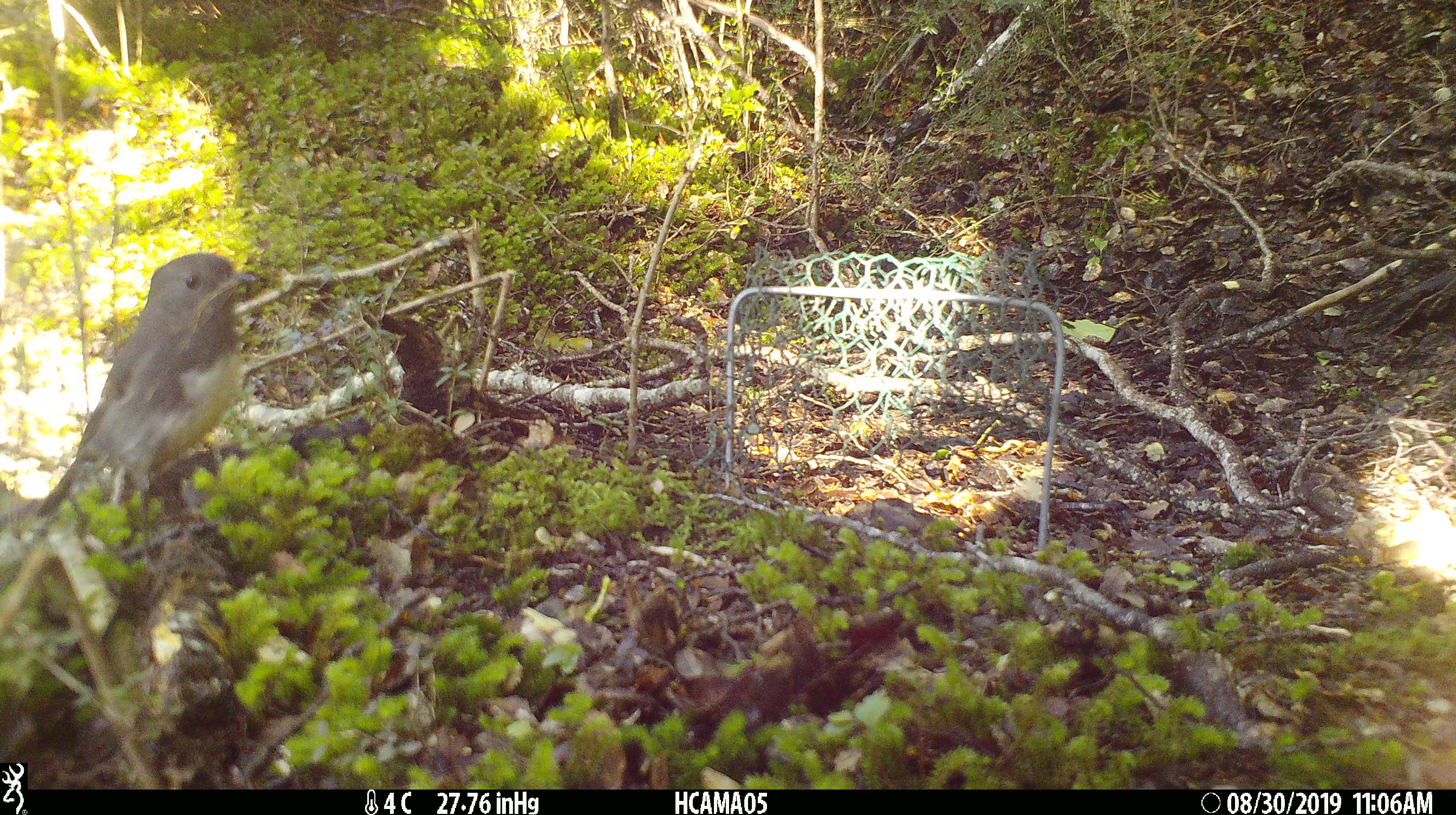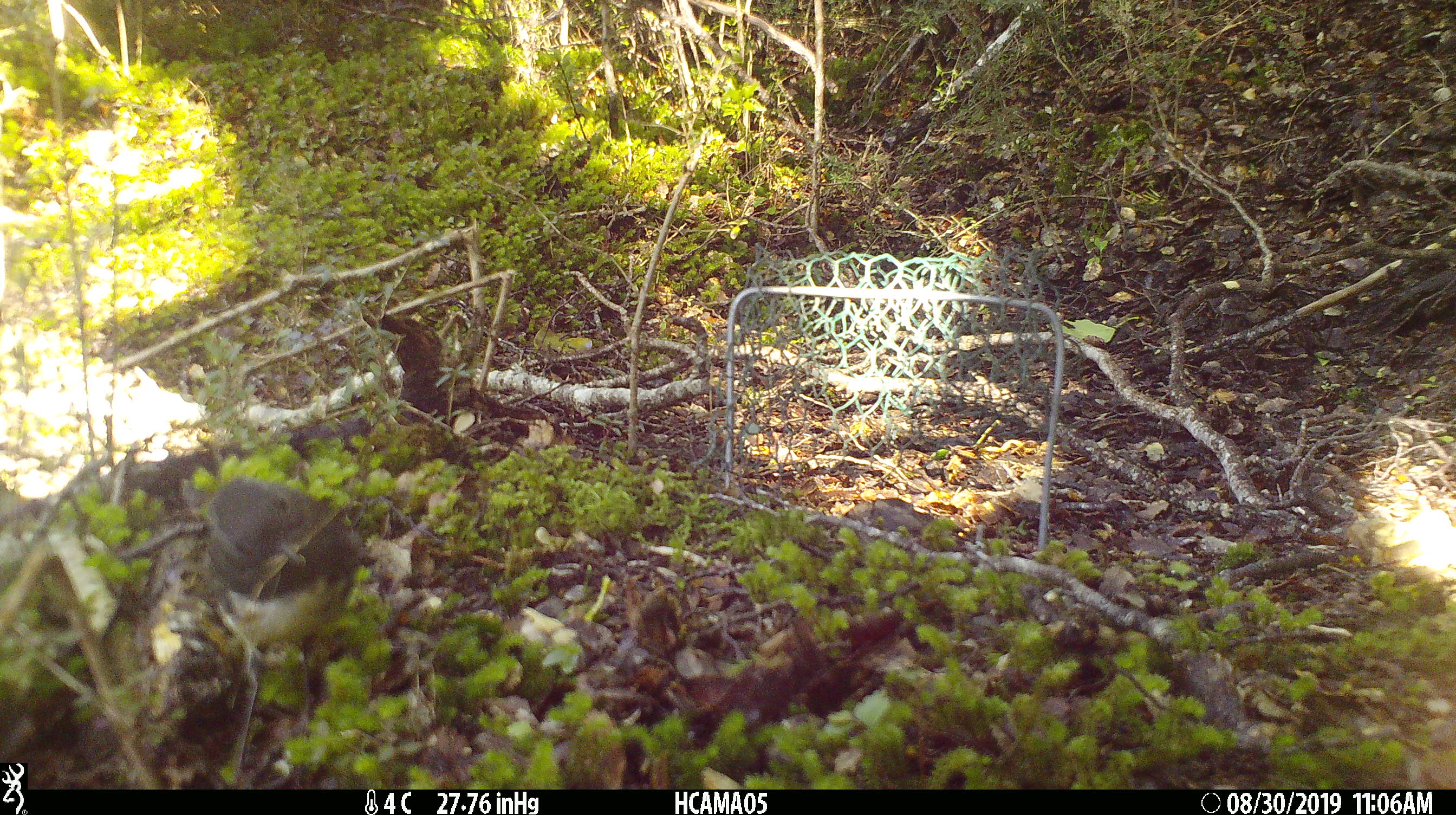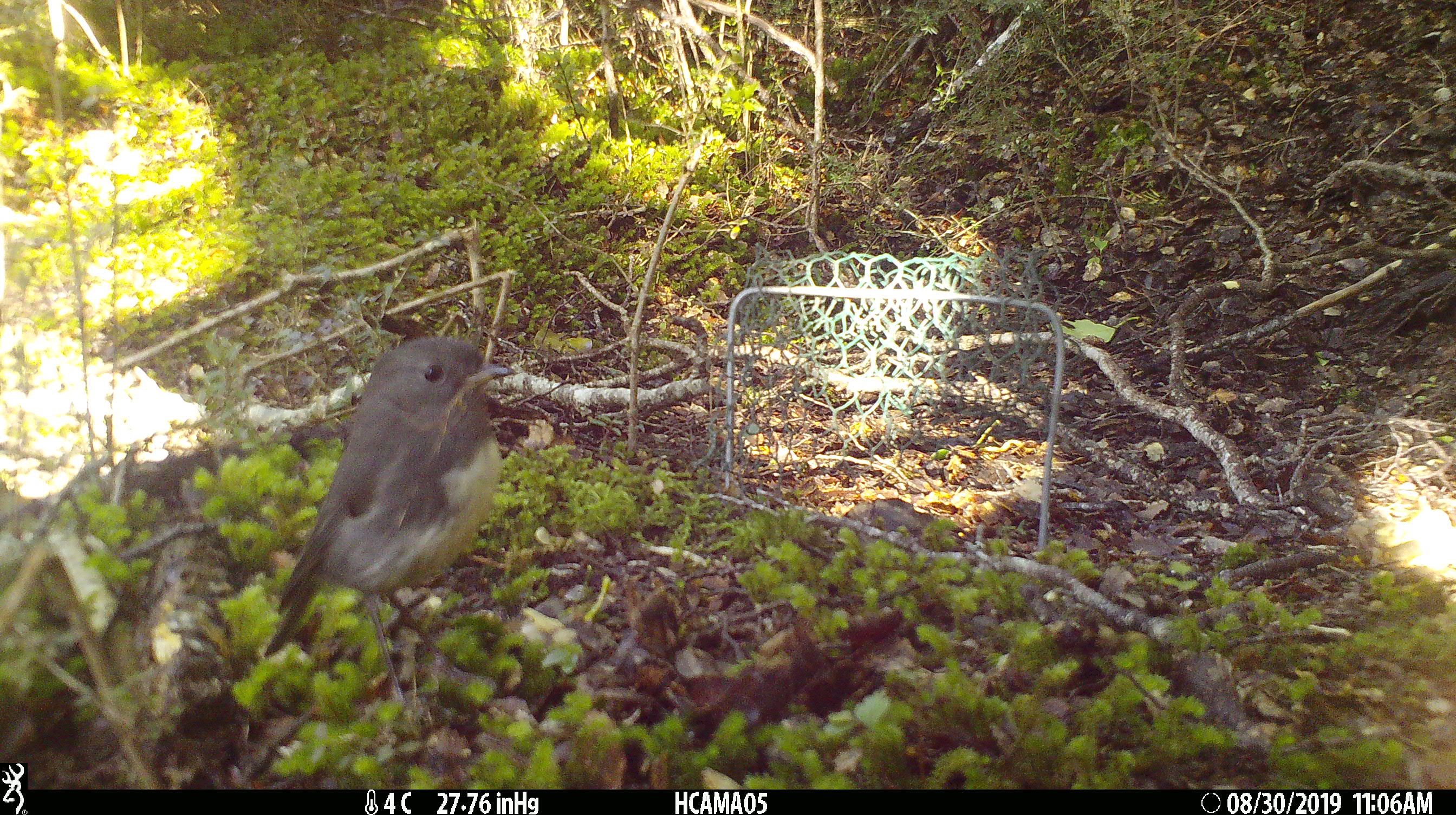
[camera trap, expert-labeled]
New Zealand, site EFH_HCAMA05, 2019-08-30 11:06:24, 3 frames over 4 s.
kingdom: Animalia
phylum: Chordata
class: Aves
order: Passeriformes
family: Petroicidae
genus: Petroica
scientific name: Petroica australis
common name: new zealand robin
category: robin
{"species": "robin (new zealand robin) (Petroica australis)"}